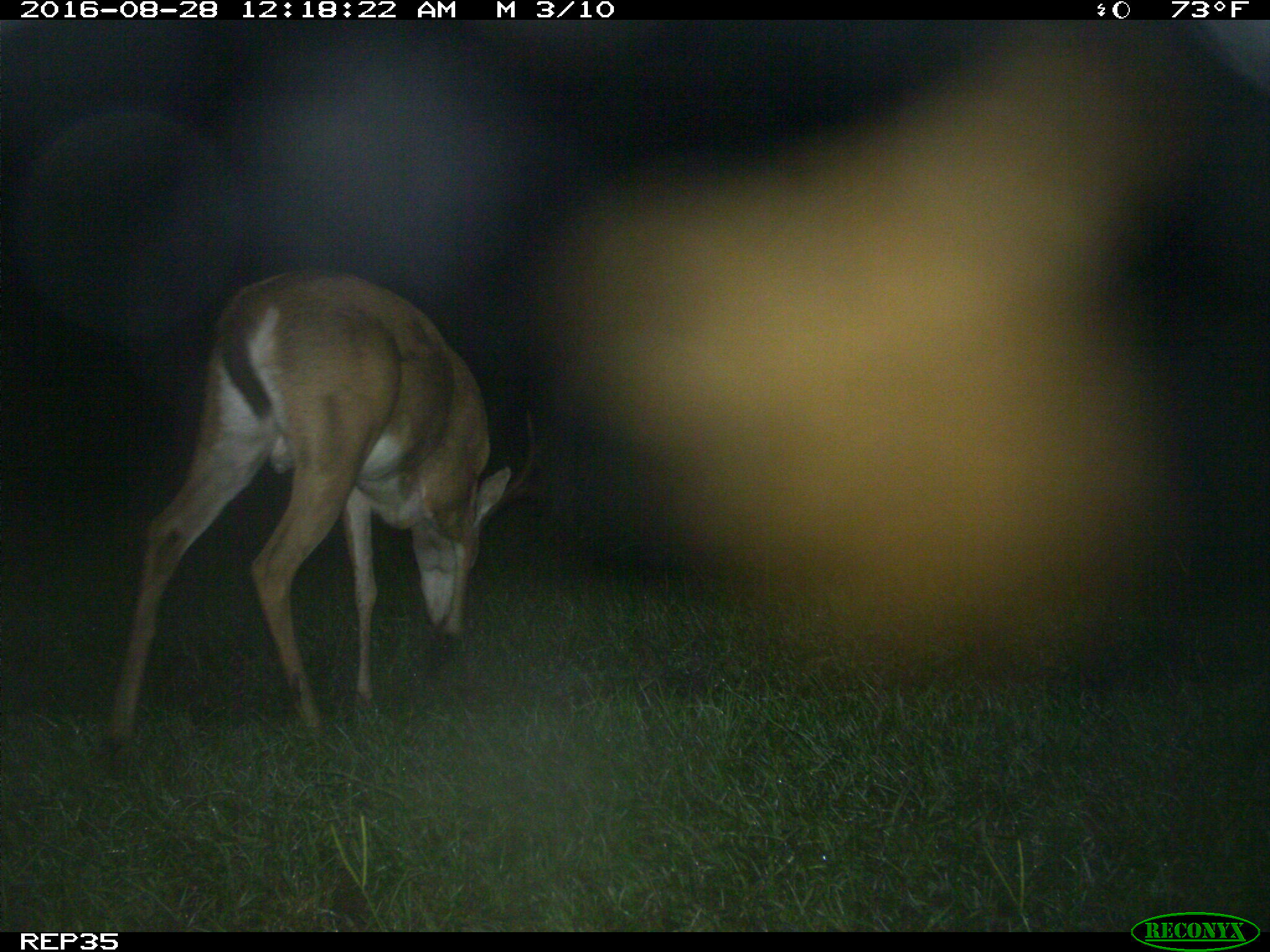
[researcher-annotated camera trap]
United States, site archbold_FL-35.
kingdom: Animalia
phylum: Chordata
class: Mammalia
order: Artiodactyla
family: Cervidae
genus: Odocoileus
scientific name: Odocoileus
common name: deer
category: unidentified deer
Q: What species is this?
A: Unidentified deer (deer) (Odocoileus).